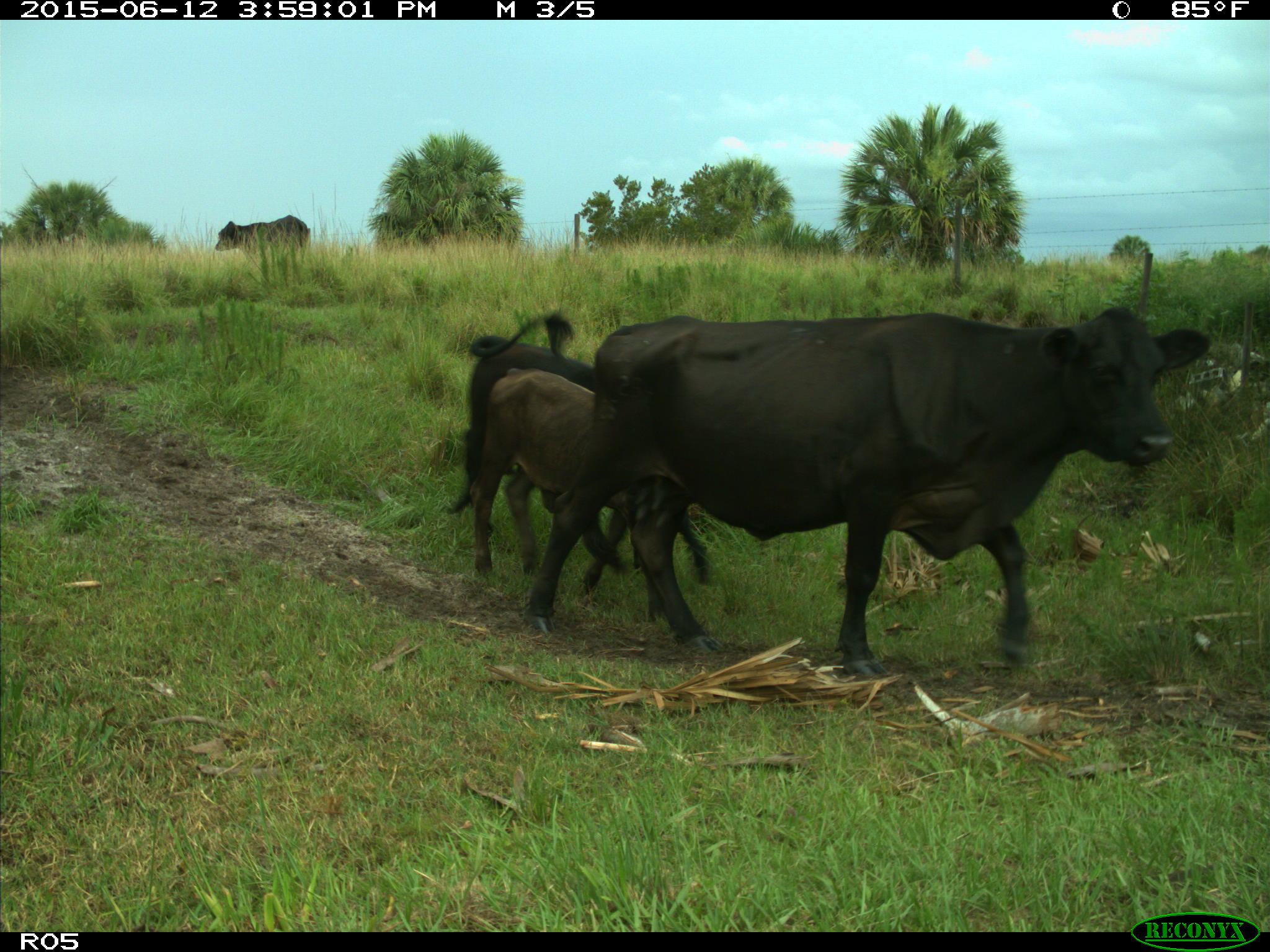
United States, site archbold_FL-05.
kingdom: Animalia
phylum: Chordata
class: Mammalia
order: Artiodactyla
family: Bovidae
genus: Bos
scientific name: Bos taurus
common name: domestic cow